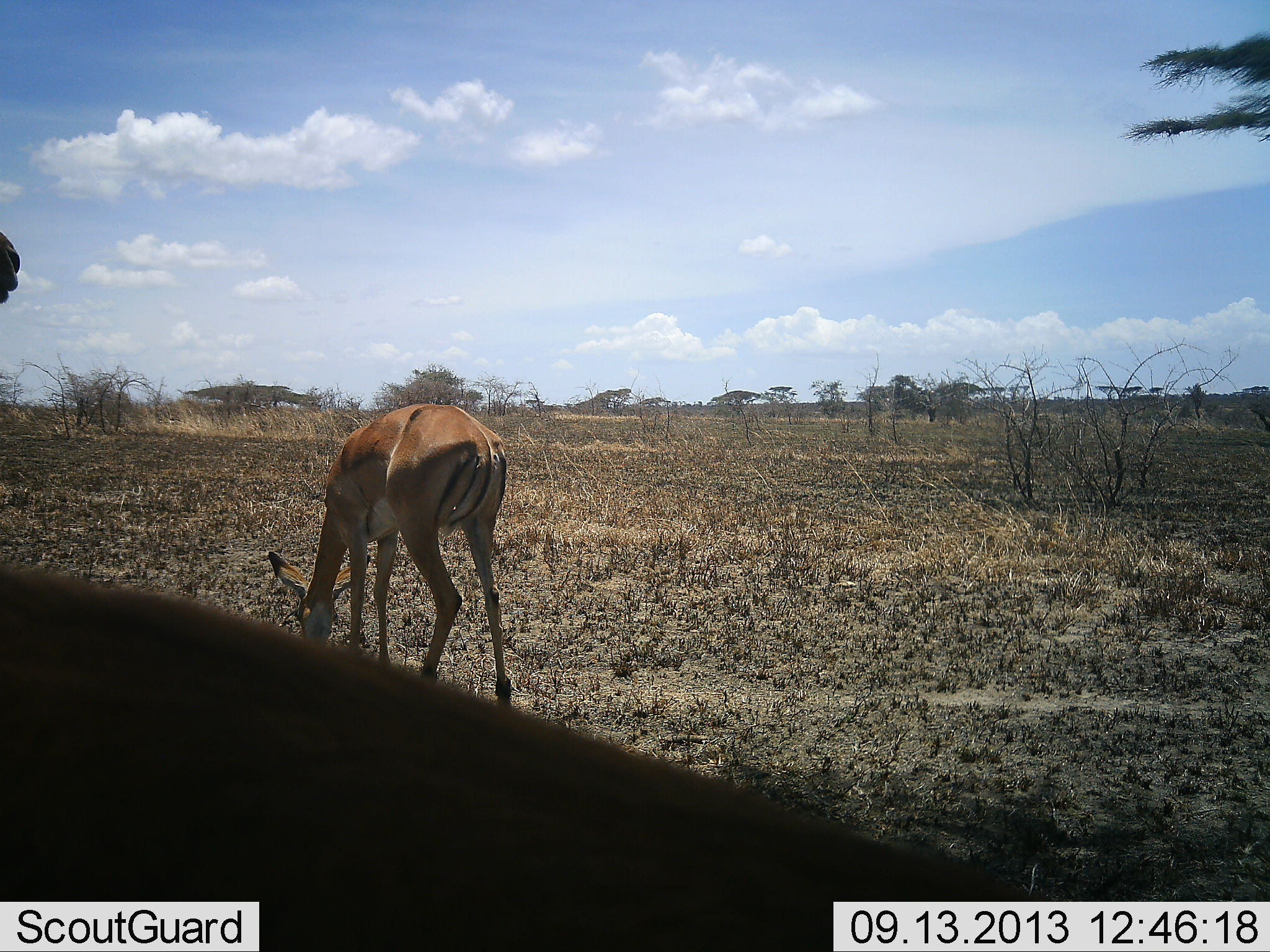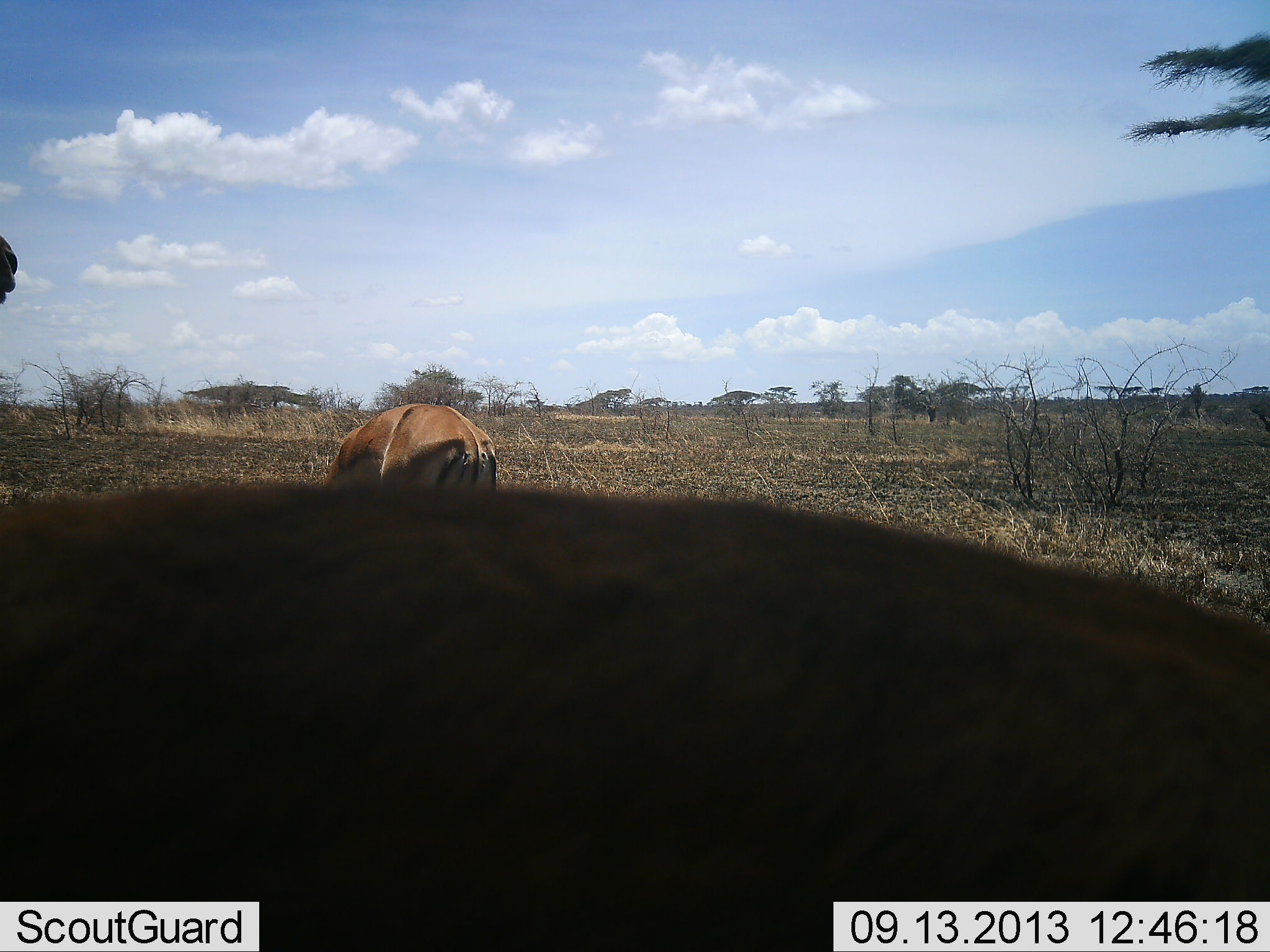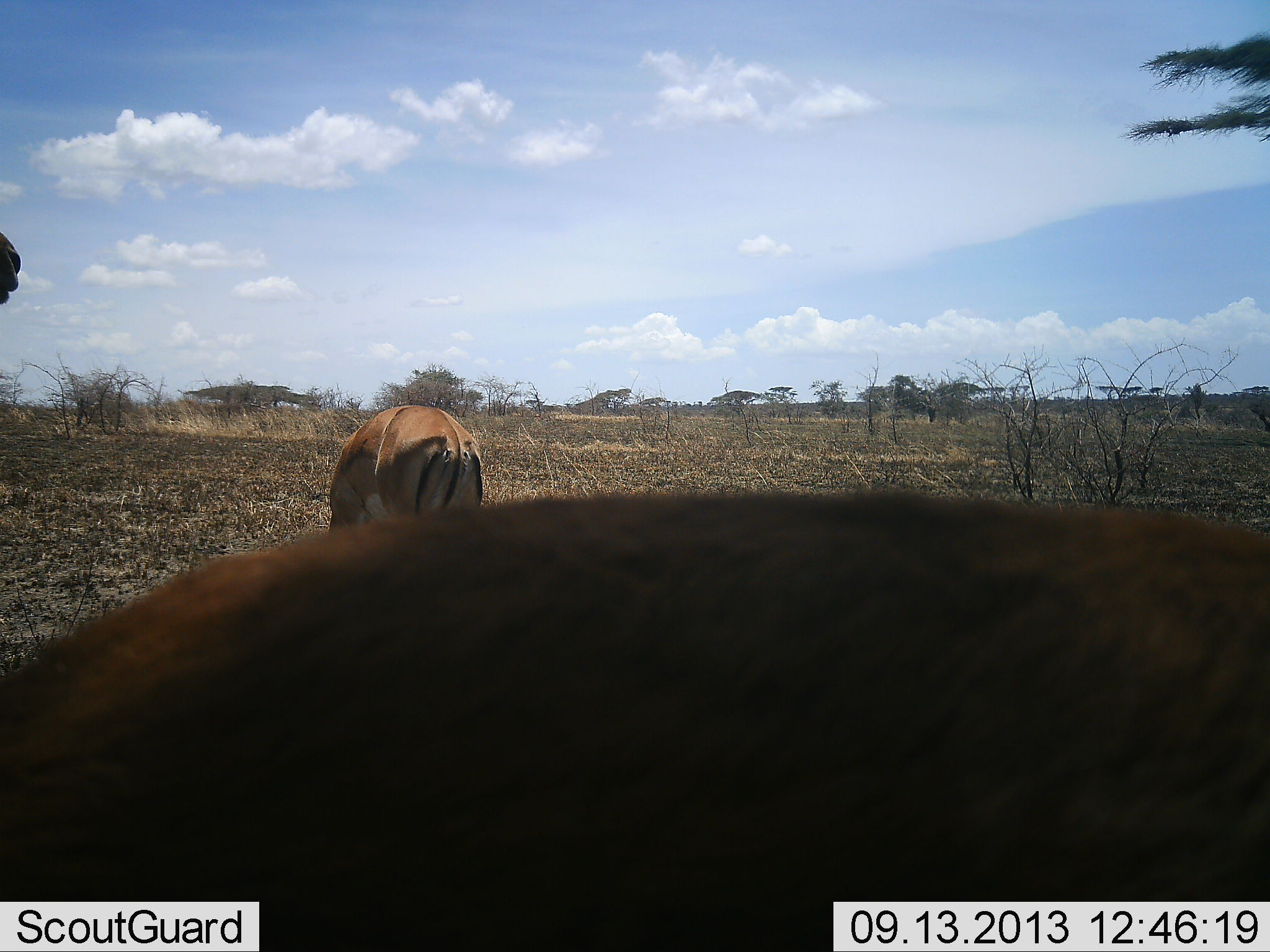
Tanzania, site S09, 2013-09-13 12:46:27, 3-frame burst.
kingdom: Animalia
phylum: Chordata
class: Mammalia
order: Artiodactyla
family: Bovidae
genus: Aepyceros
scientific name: Aepyceros melampus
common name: impala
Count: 2.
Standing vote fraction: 50%.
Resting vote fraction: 0%.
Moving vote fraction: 30%.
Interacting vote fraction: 0%.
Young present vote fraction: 5%.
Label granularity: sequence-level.